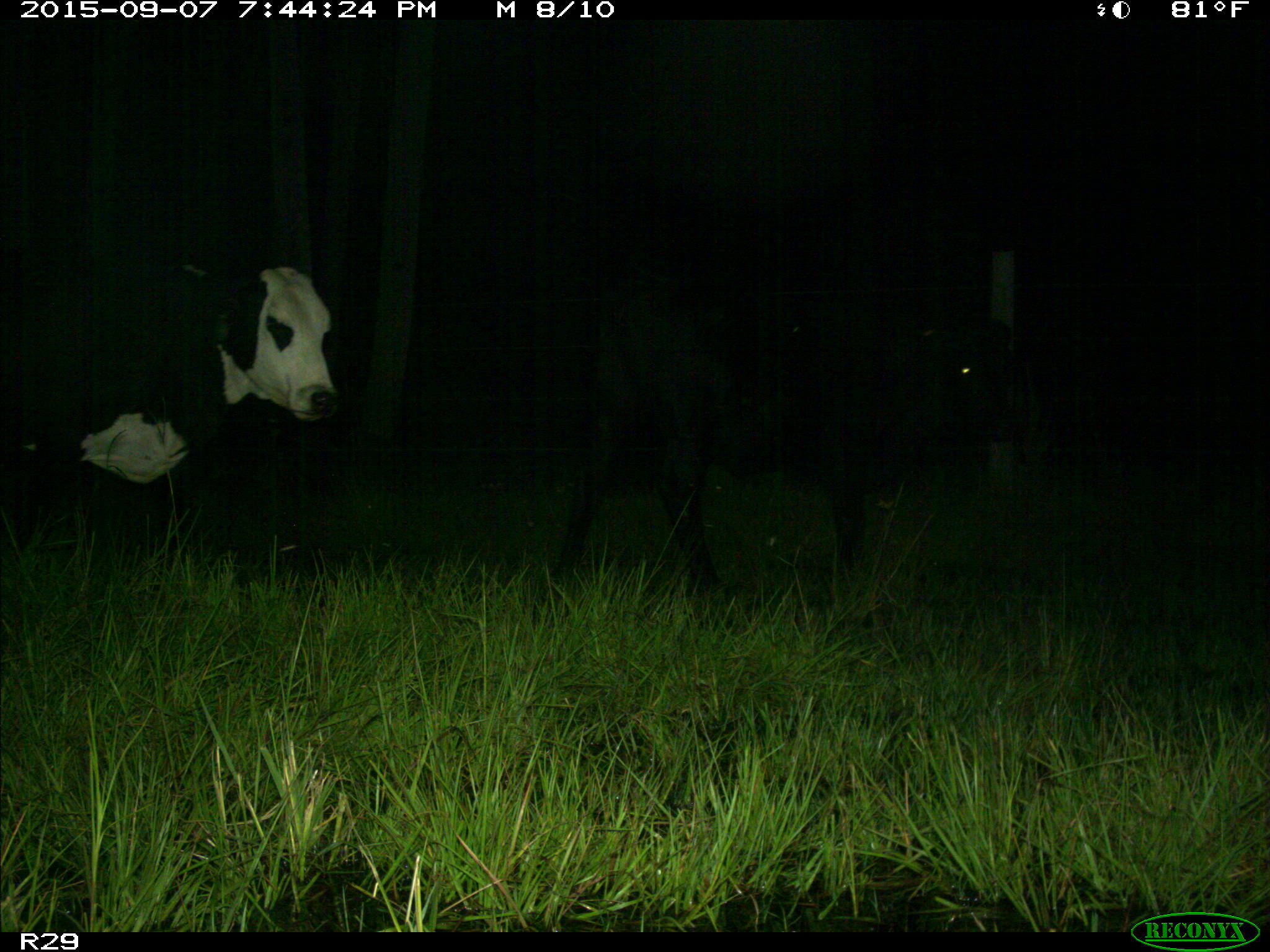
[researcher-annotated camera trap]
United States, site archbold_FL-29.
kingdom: Animalia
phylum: Chordata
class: Mammalia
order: Artiodactyla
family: Bovidae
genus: Bos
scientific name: Bos taurus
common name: domestic cow